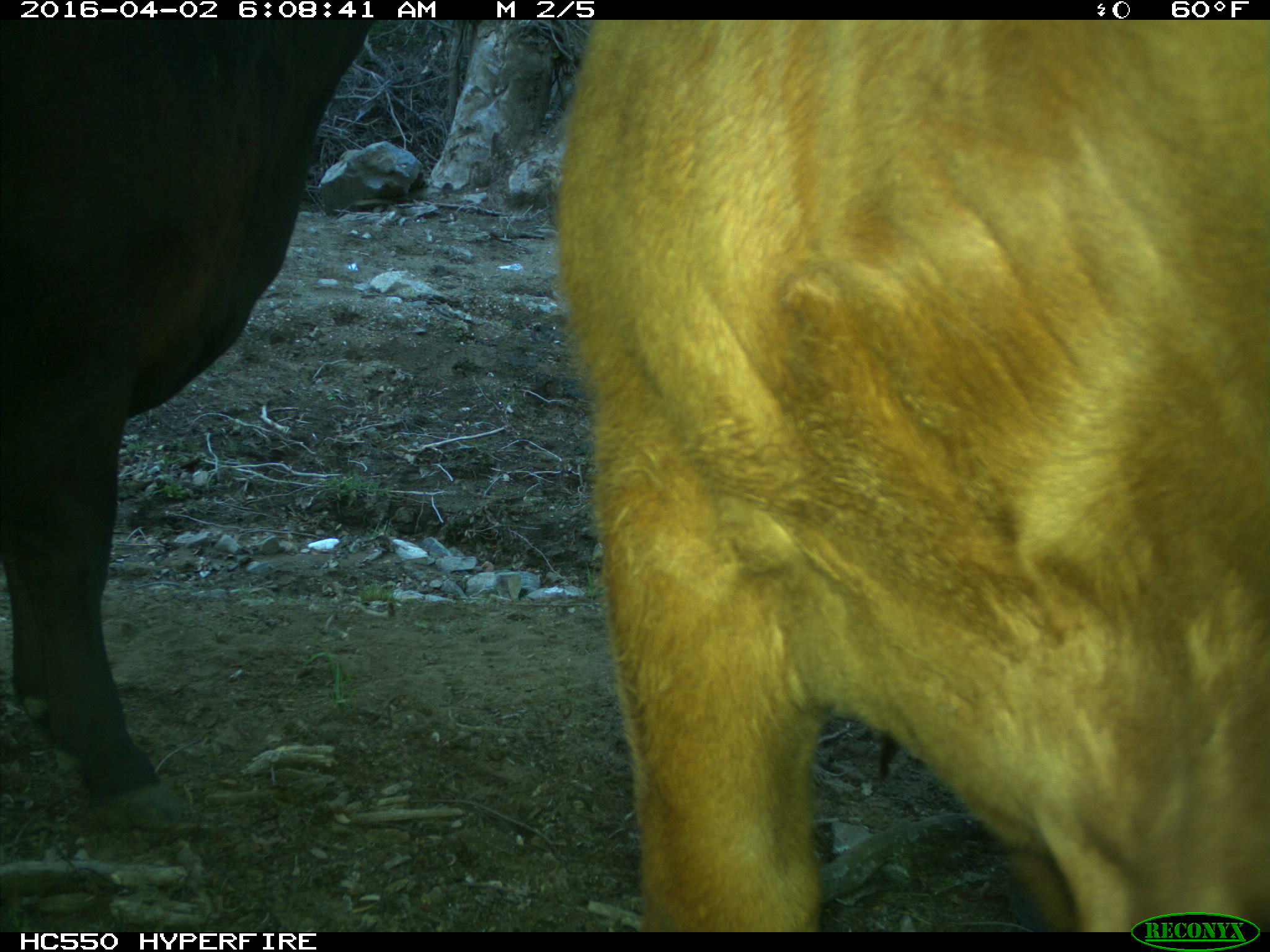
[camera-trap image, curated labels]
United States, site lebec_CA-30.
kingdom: Animalia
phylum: Chordata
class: Mammalia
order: Artiodactyla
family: Bovidae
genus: Bos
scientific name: Bos taurus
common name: domestic cow